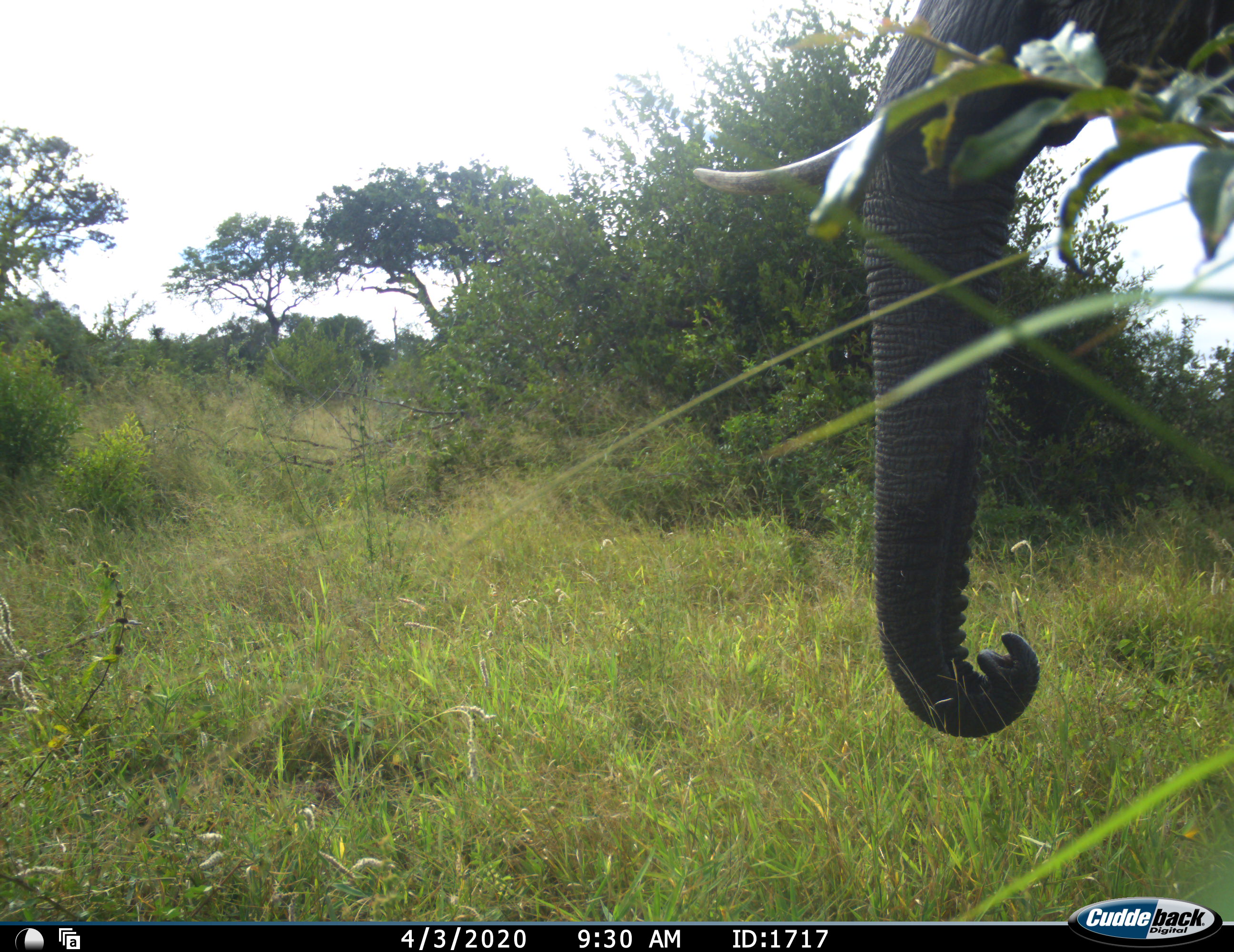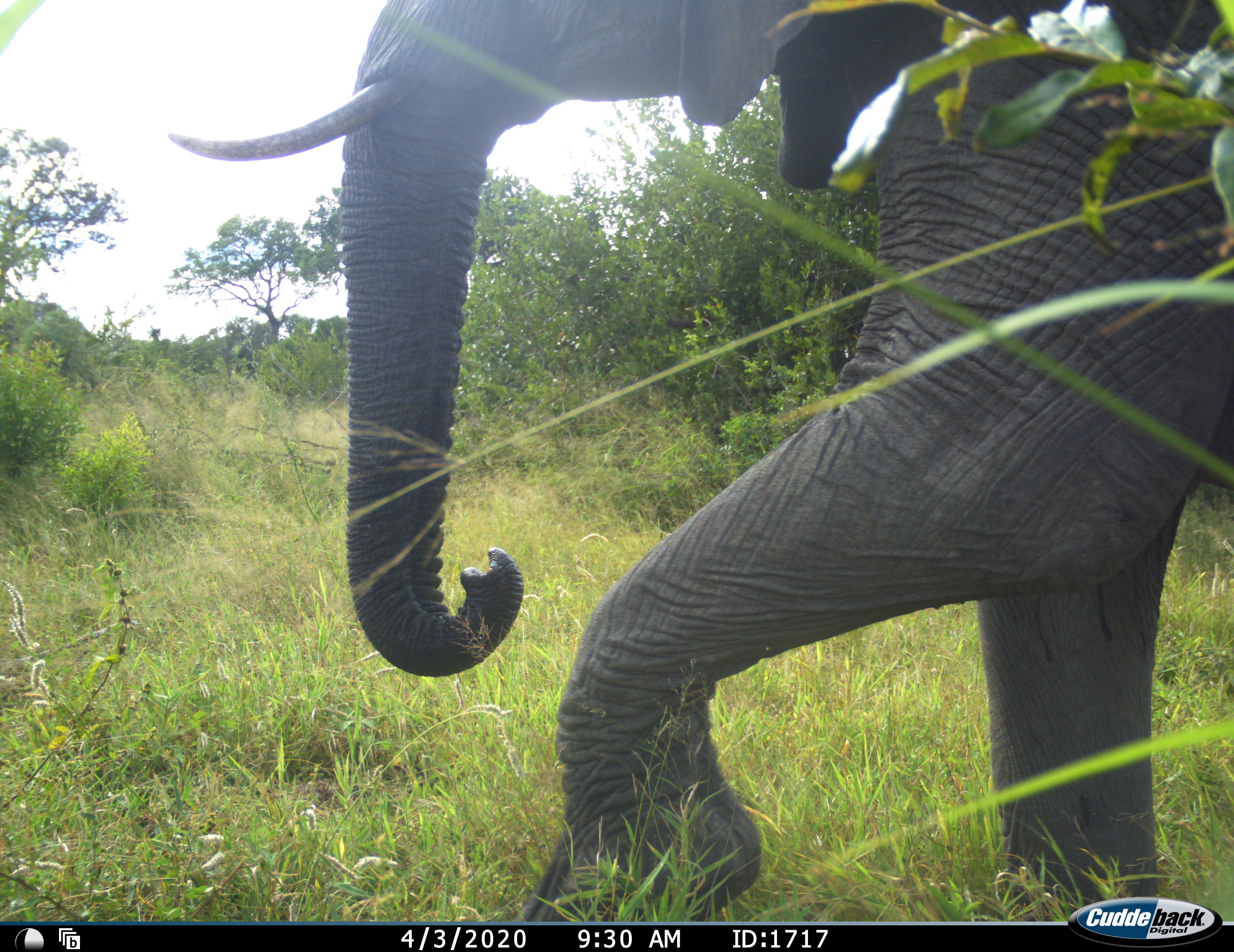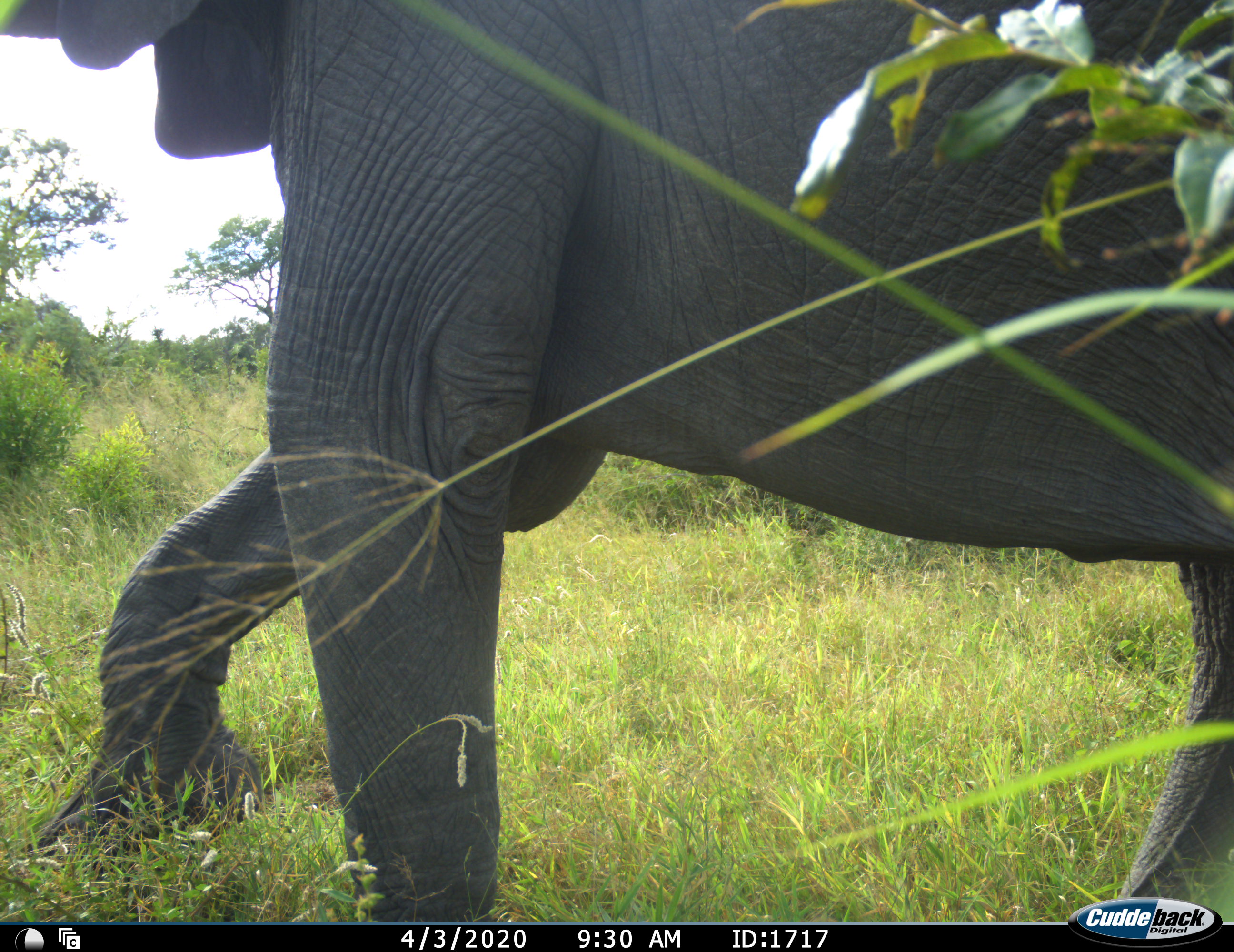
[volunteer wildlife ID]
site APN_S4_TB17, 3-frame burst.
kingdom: Animalia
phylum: Chordata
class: Mammalia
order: Proboscidea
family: Elephantidae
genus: Loxodonta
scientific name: Loxodonta africana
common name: african bush elephant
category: elephant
Elephant (african bush elephant) (Loxodonta africana), count 1. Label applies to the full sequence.